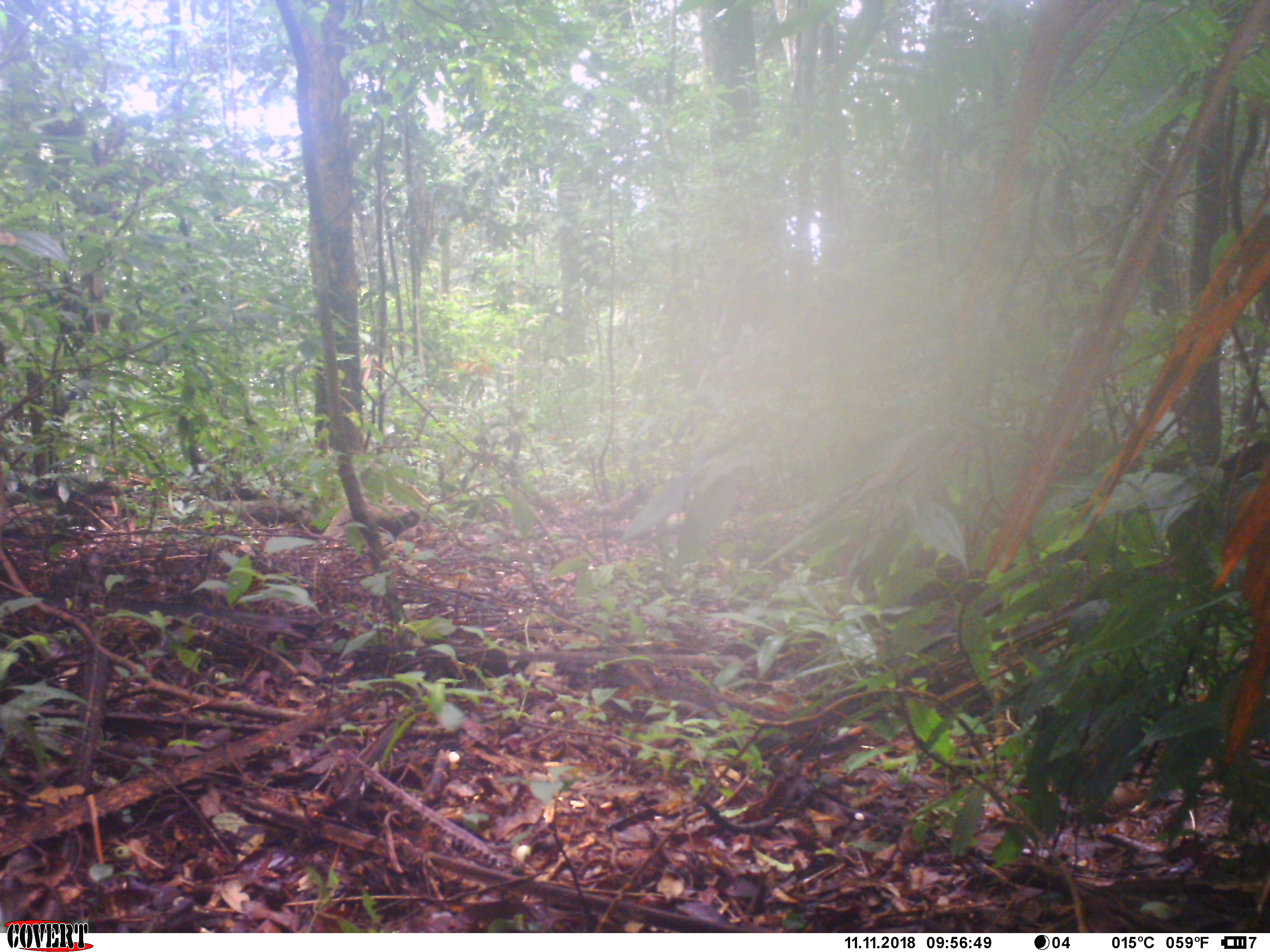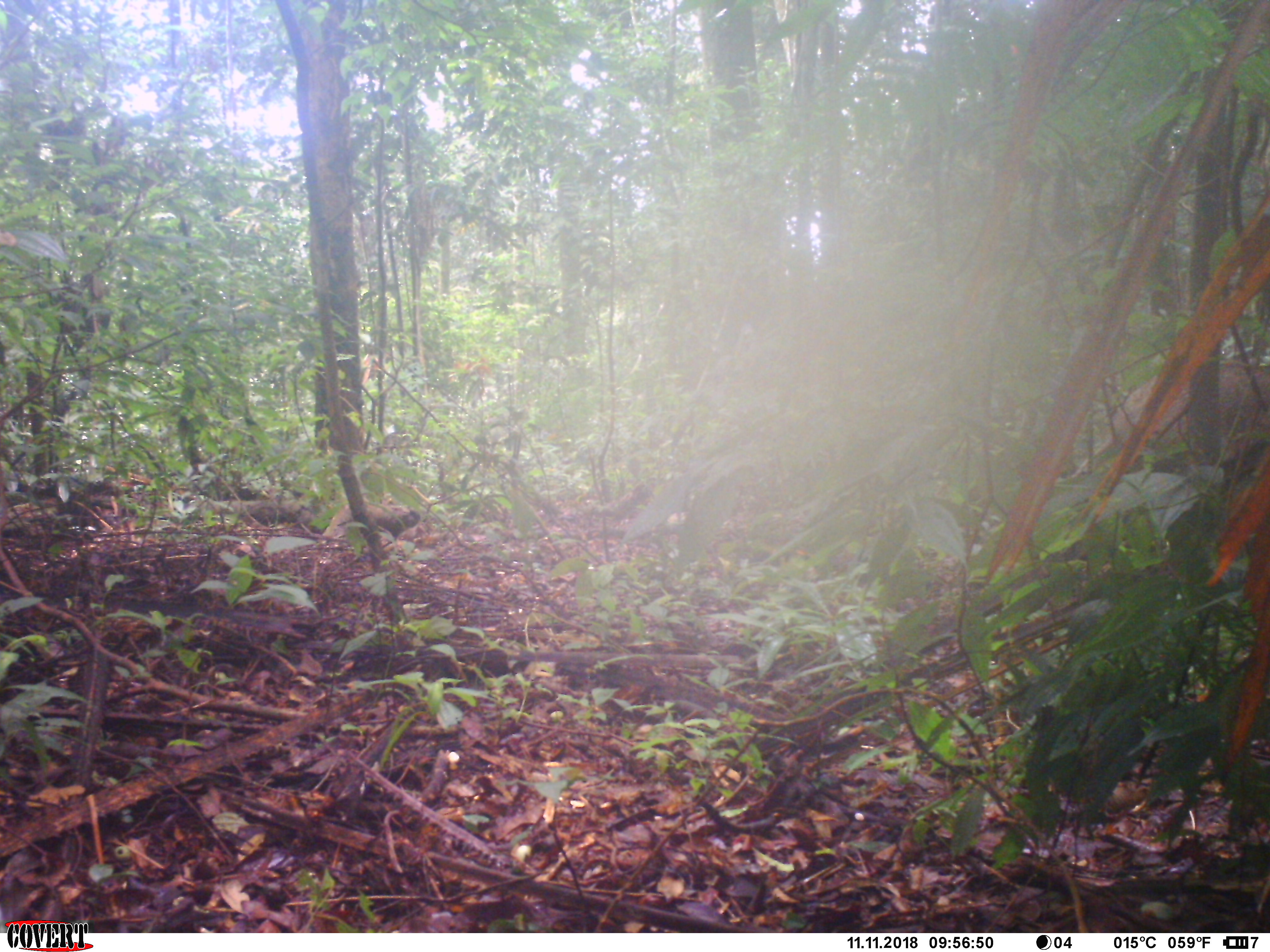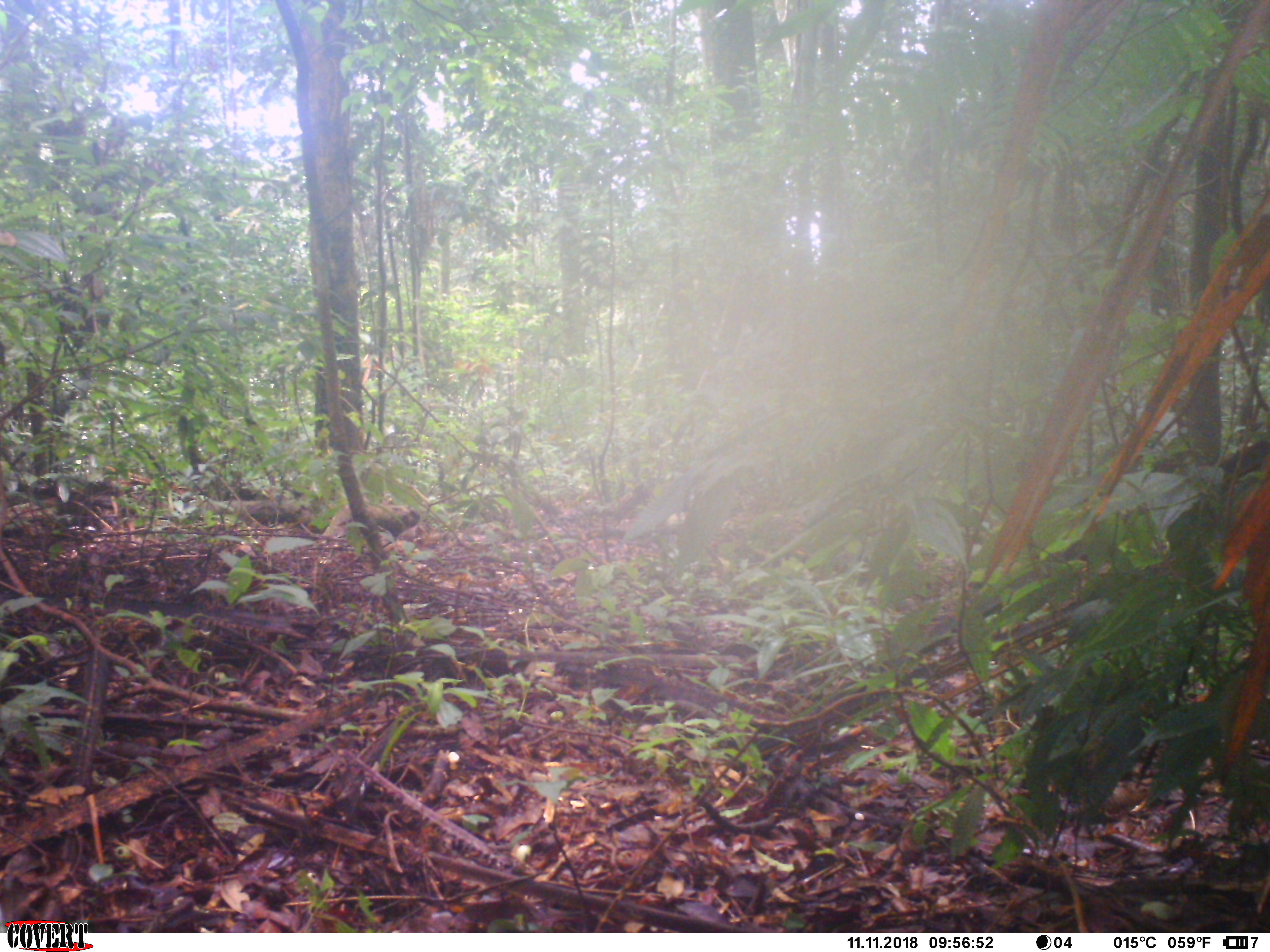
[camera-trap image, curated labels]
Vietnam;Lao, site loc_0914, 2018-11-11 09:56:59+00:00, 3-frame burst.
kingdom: Animalia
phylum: Chordata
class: Mammalia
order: Artiodactyla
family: Suidae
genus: Sus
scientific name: Sus scrofa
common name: eurasian wild pig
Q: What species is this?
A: Eurasian wild pig (Sus scrofa).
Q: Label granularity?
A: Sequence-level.